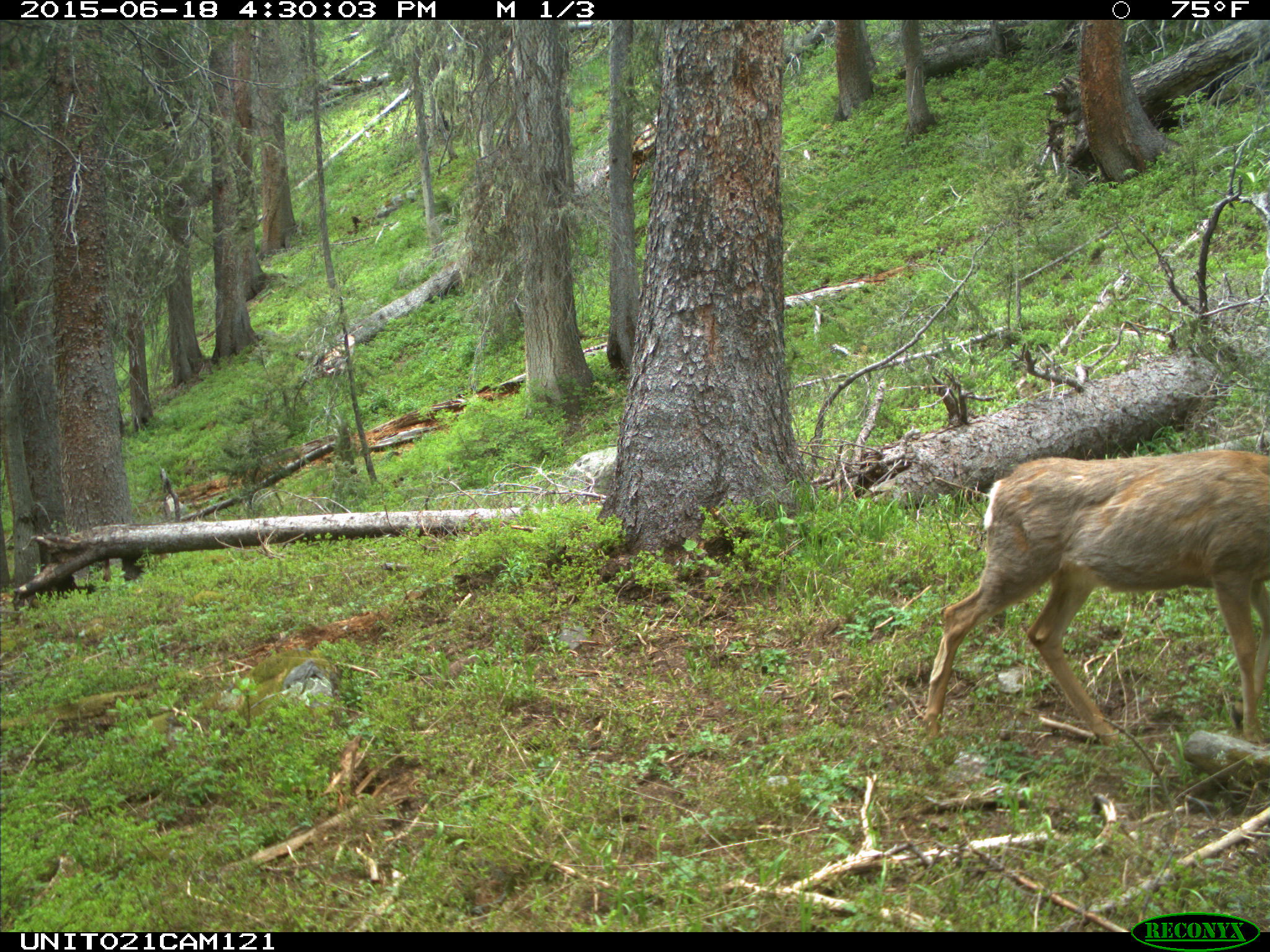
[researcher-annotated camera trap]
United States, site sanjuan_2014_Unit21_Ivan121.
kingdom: Animalia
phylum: Chordata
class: Mammalia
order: Artiodactyla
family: Cervidae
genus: Odocoileus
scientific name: Odocoileus hemionus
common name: mule deer